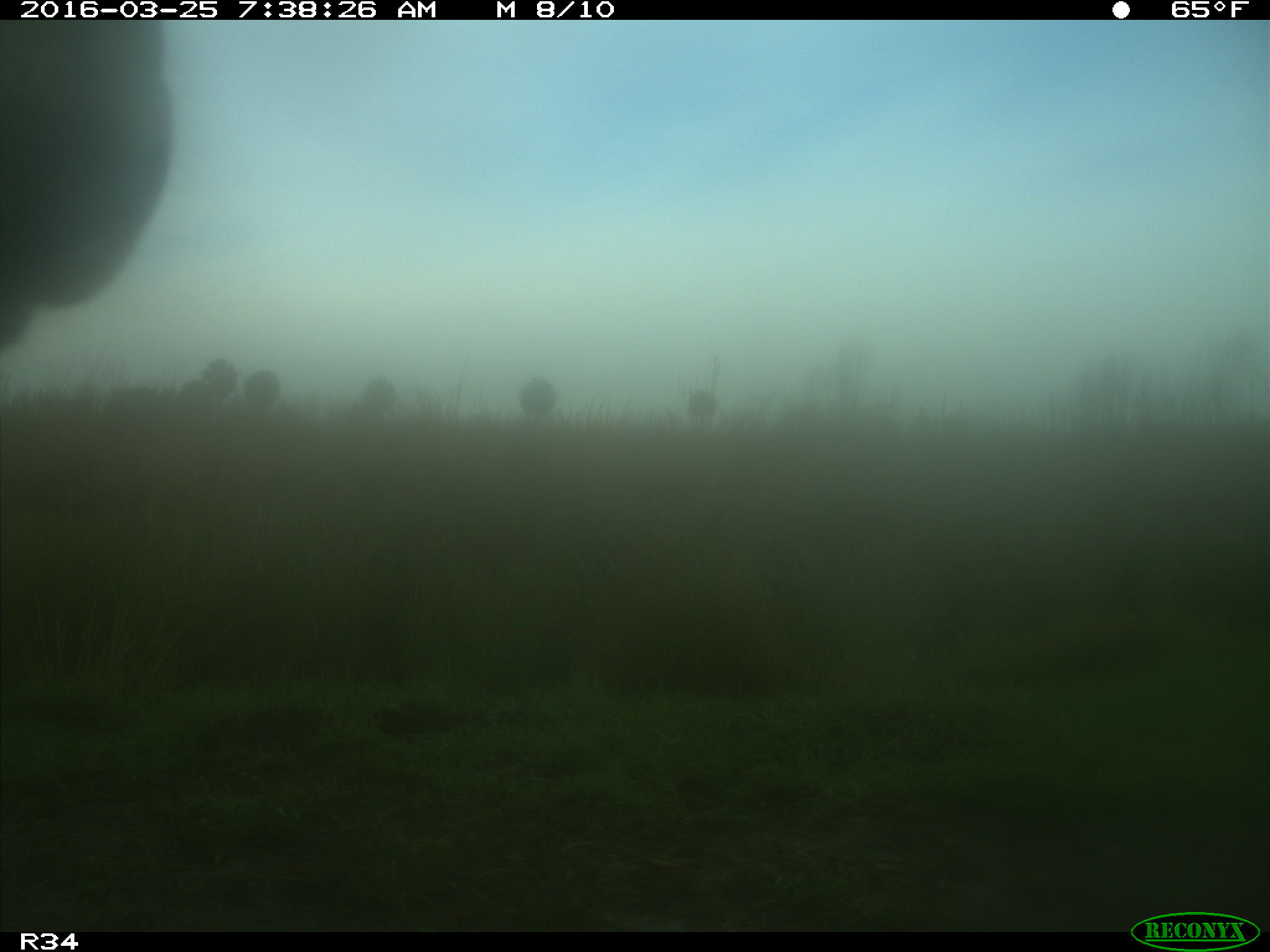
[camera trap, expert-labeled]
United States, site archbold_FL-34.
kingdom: Animalia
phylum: Chordata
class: Mammalia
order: Artiodactyla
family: Bovidae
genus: Bos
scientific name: Bos taurus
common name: domestic cow